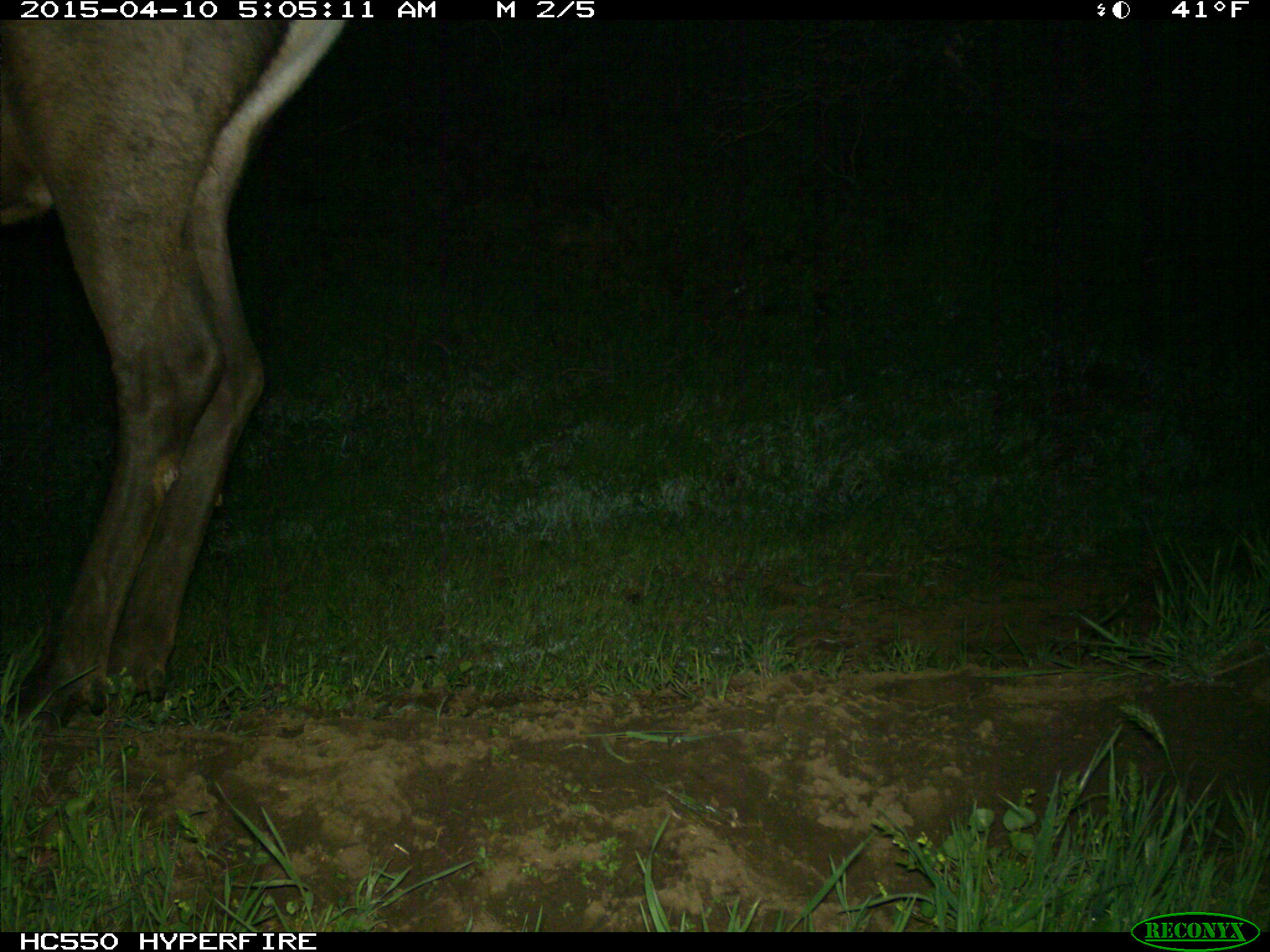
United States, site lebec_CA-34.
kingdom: Animalia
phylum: Chordata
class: Mammalia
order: Artiodactyla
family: Cervidae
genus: Cervus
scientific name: Cervus canadensis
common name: elk